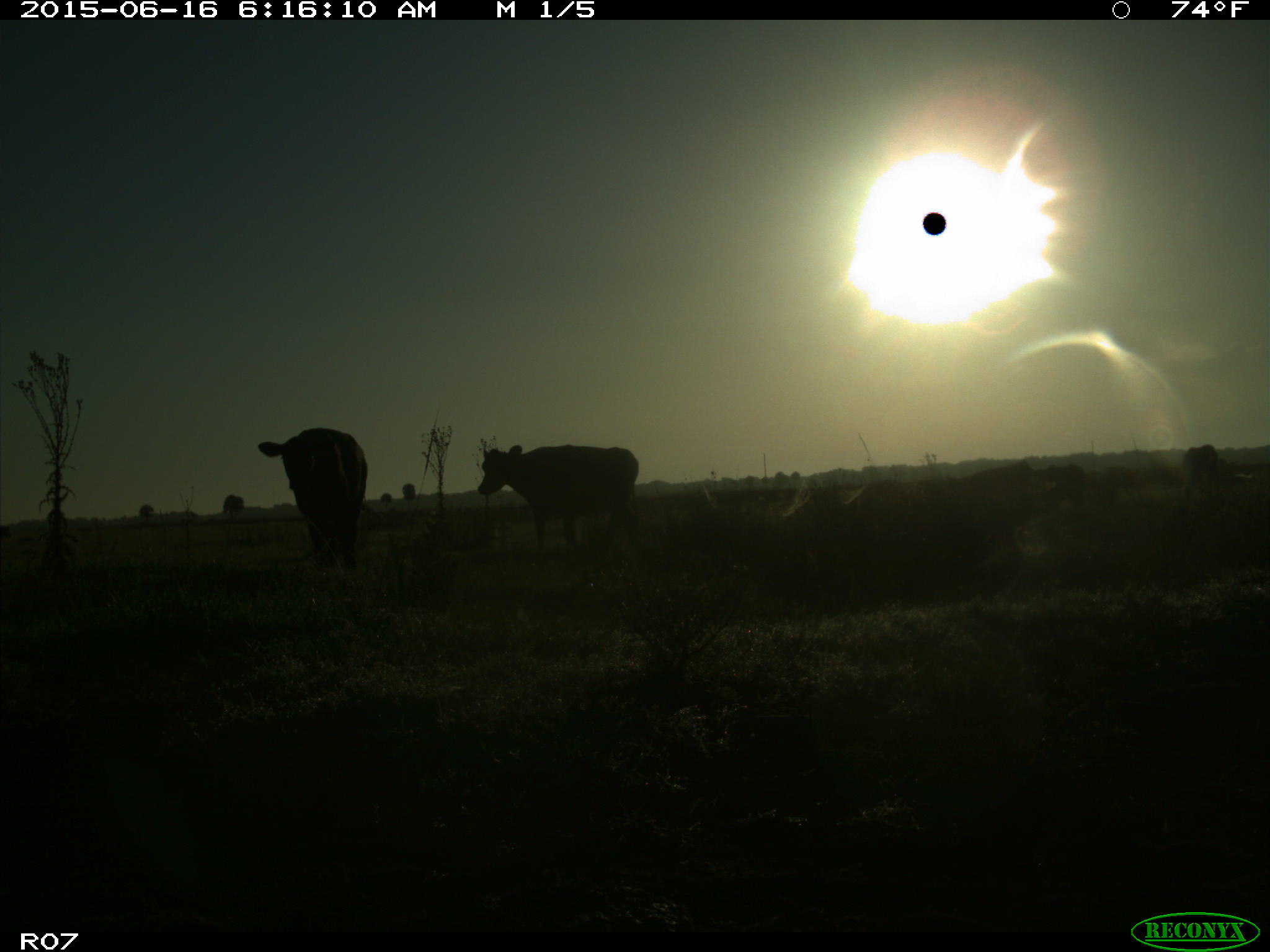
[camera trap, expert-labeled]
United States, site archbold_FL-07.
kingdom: Animalia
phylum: Chordata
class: Mammalia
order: Artiodactyla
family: Bovidae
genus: Bos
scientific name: Bos taurus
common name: domestic cow